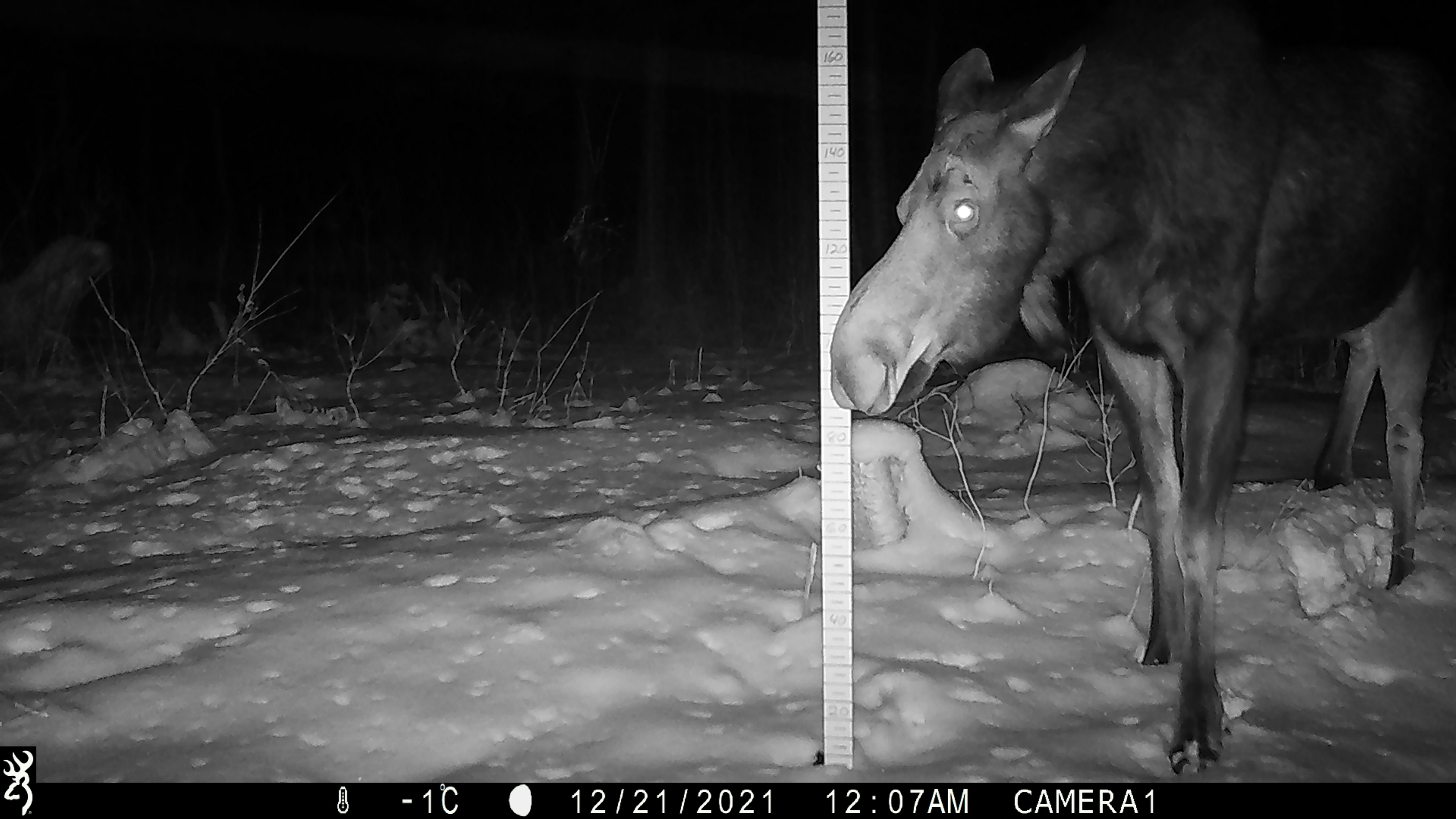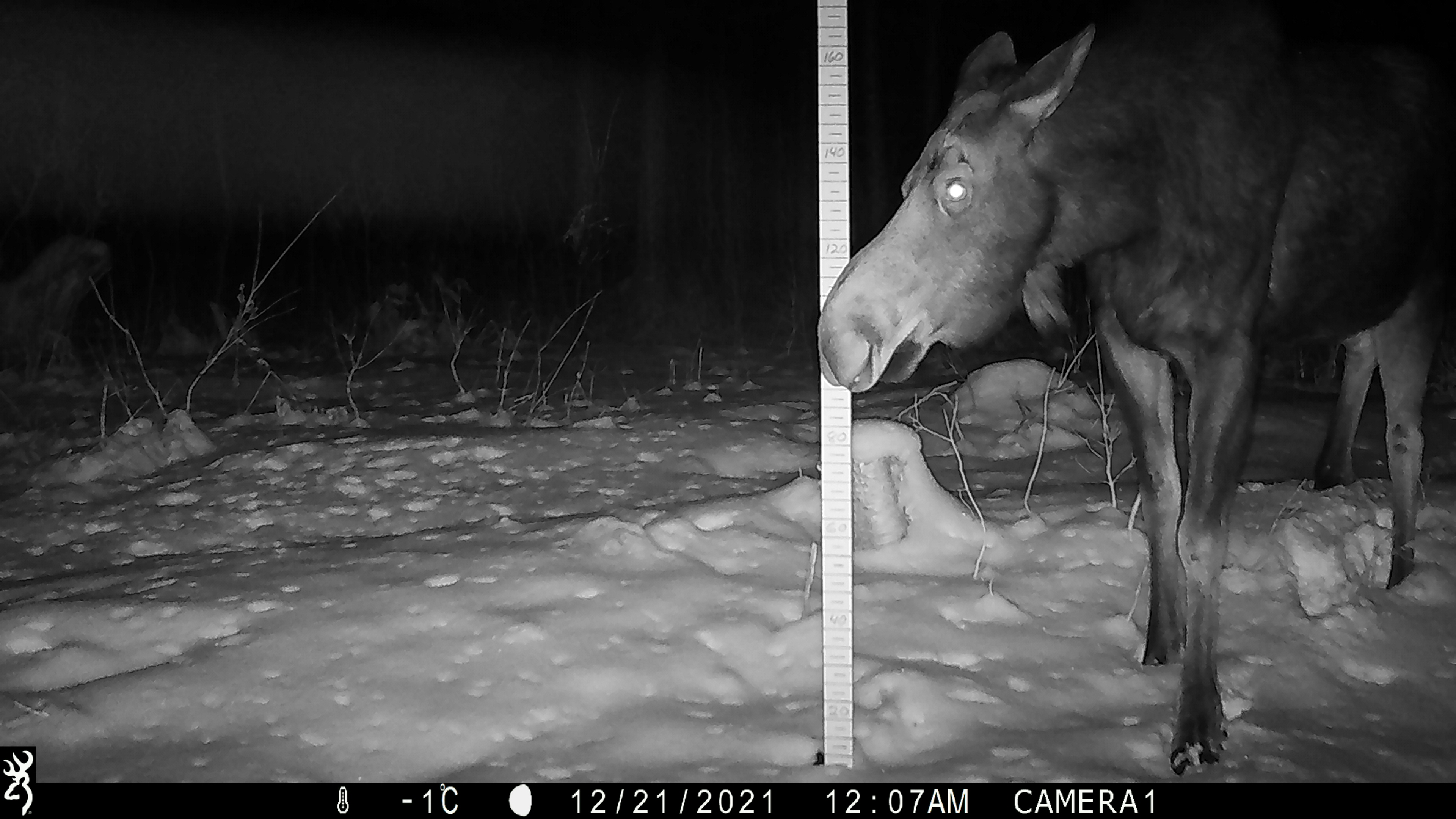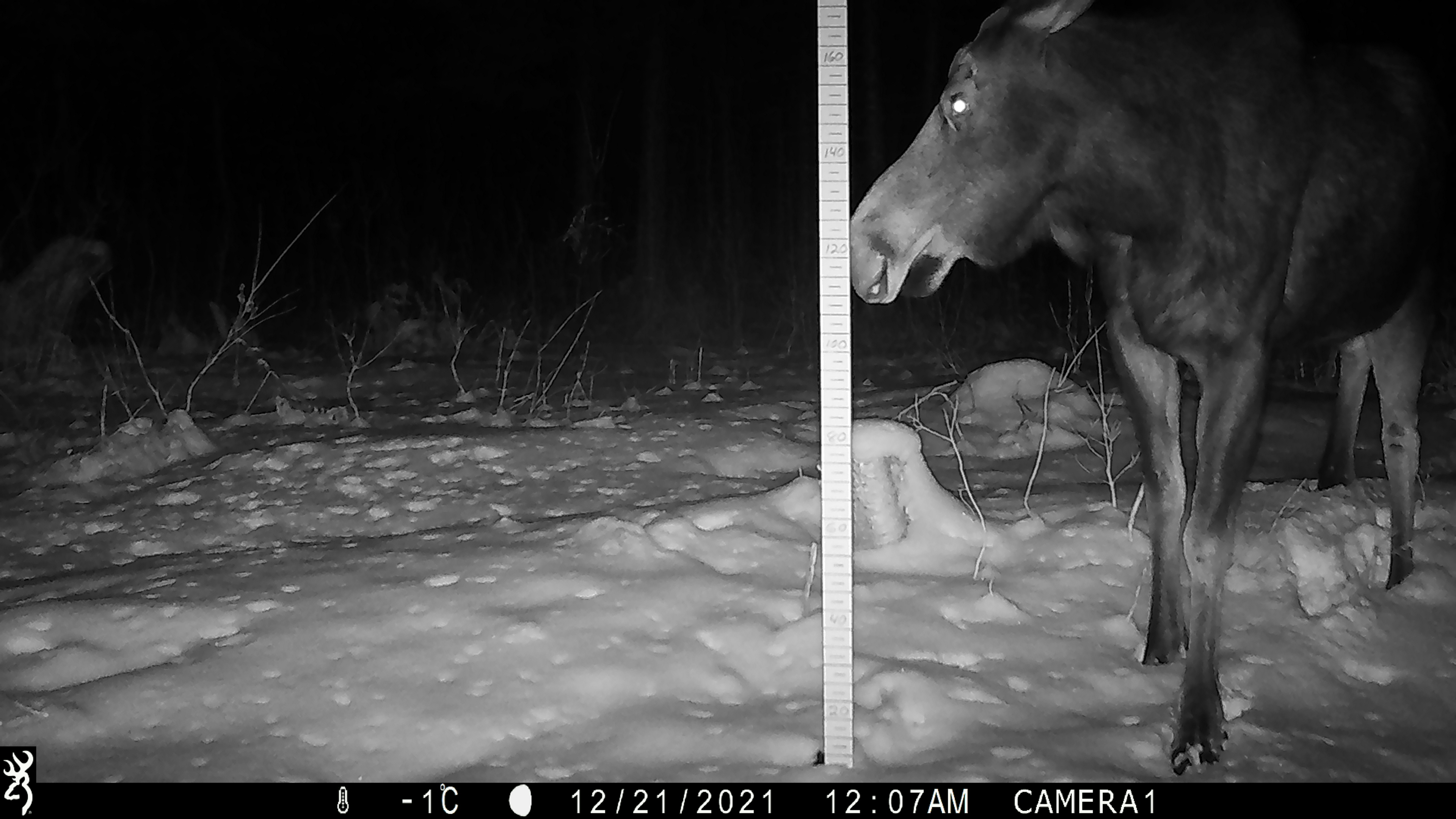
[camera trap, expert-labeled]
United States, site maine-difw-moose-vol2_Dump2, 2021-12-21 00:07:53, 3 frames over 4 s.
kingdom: Animalia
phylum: Chordata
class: Mammalia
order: Artiodactyla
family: Cervidae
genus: Alces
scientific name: Alces alces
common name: moose